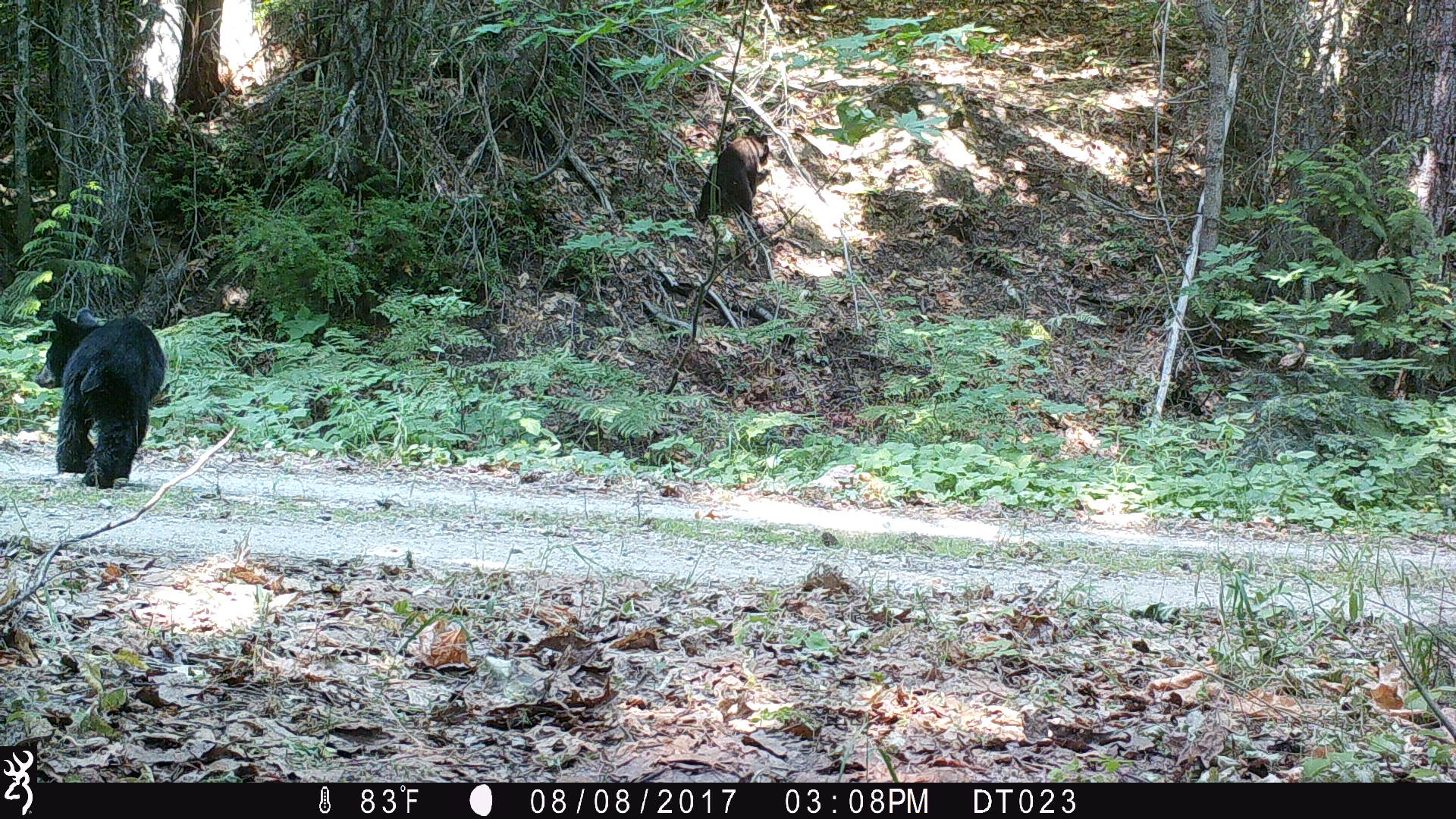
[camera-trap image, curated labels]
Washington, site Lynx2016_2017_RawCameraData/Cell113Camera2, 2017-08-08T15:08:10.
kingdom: Animalia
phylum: Chordata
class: Mammalia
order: Carnivora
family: Ursidae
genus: Ursus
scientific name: Ursus americanus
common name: american black bear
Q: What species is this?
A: Ursus americanus (american black bear).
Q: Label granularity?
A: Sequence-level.